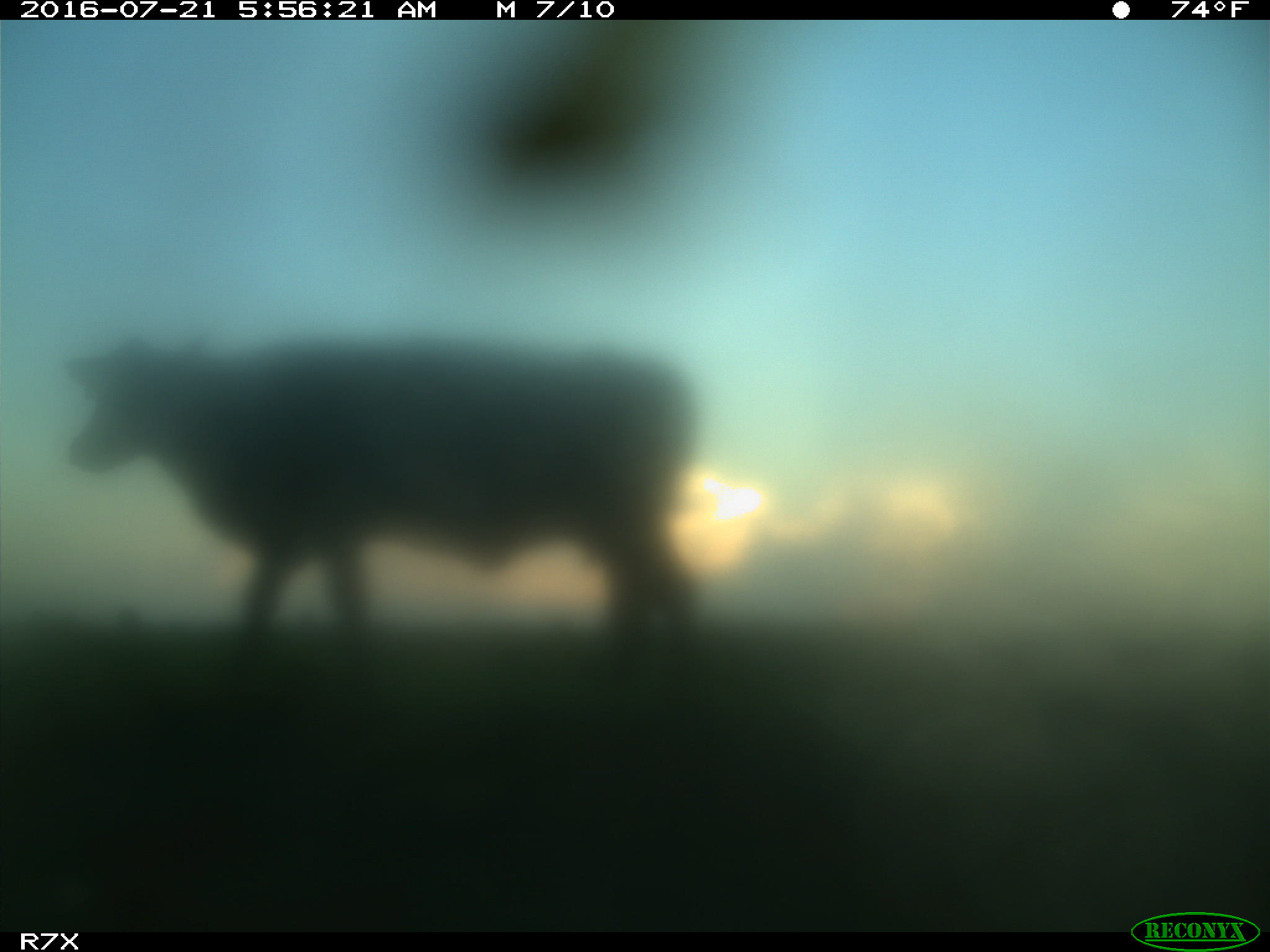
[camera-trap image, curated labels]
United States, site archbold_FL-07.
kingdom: Animalia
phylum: Chordata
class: Mammalia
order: Artiodactyla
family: Bovidae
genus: Bos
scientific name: Bos taurus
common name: domestic cow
Bos taurus (domestic cow).